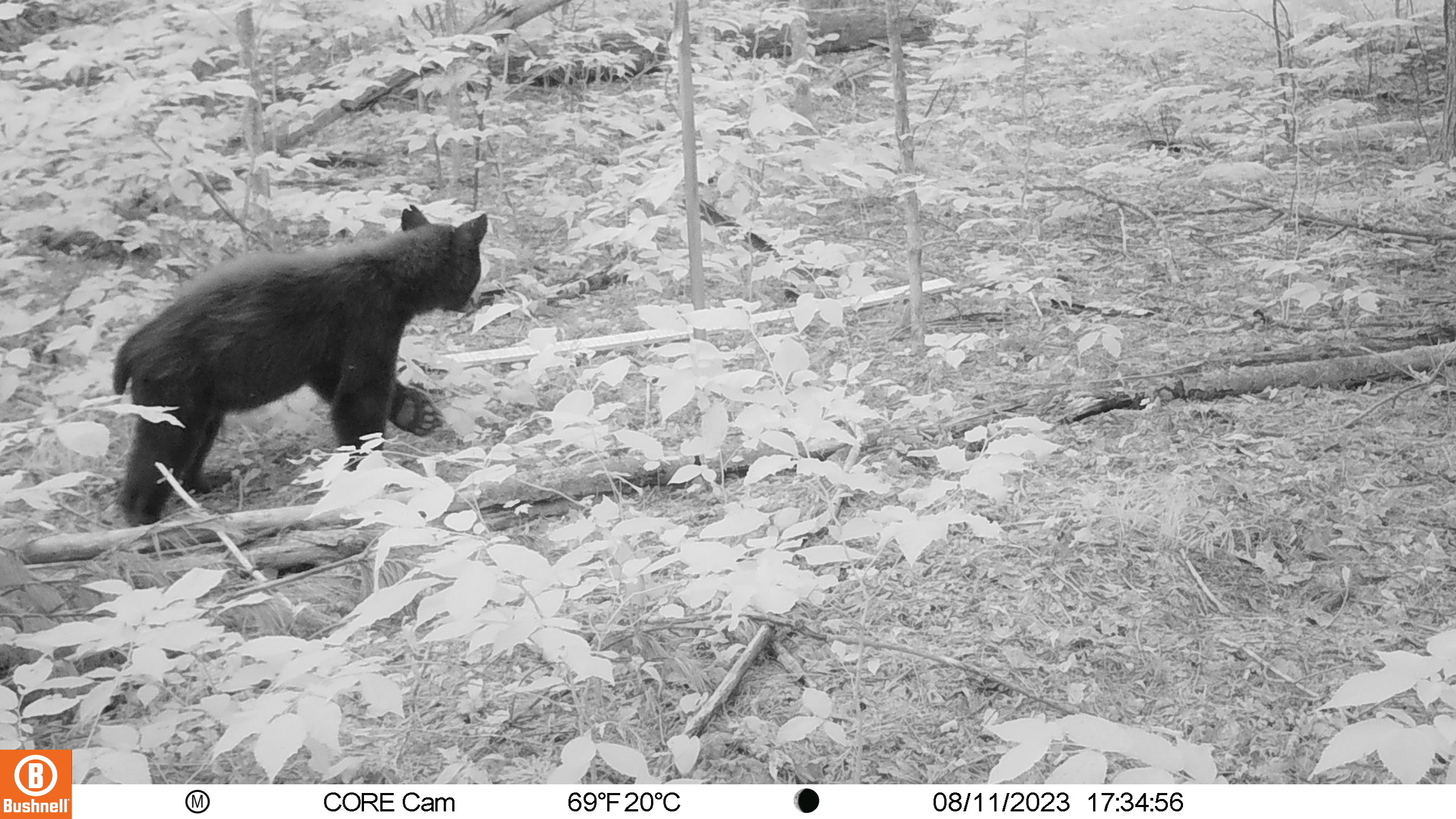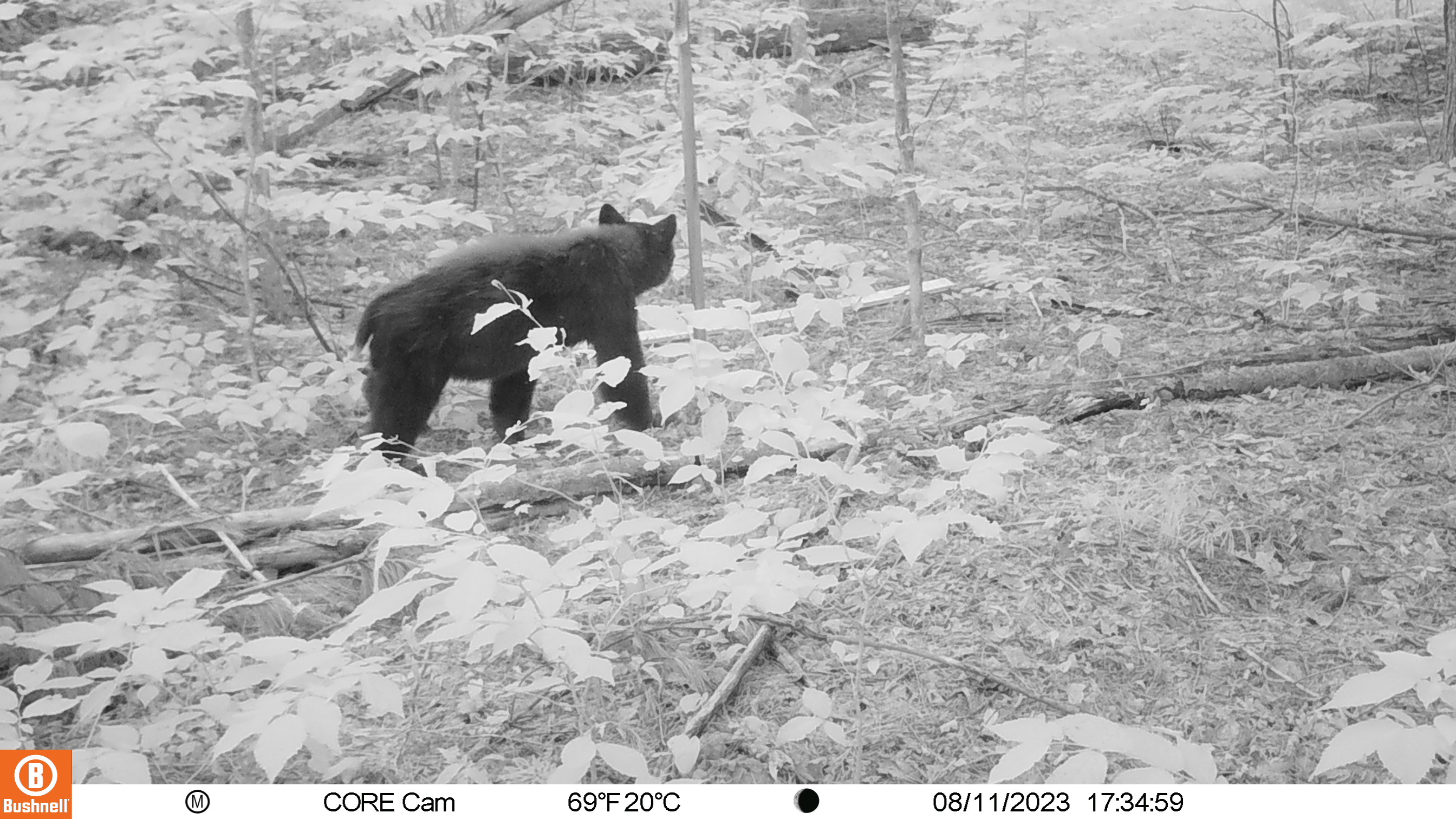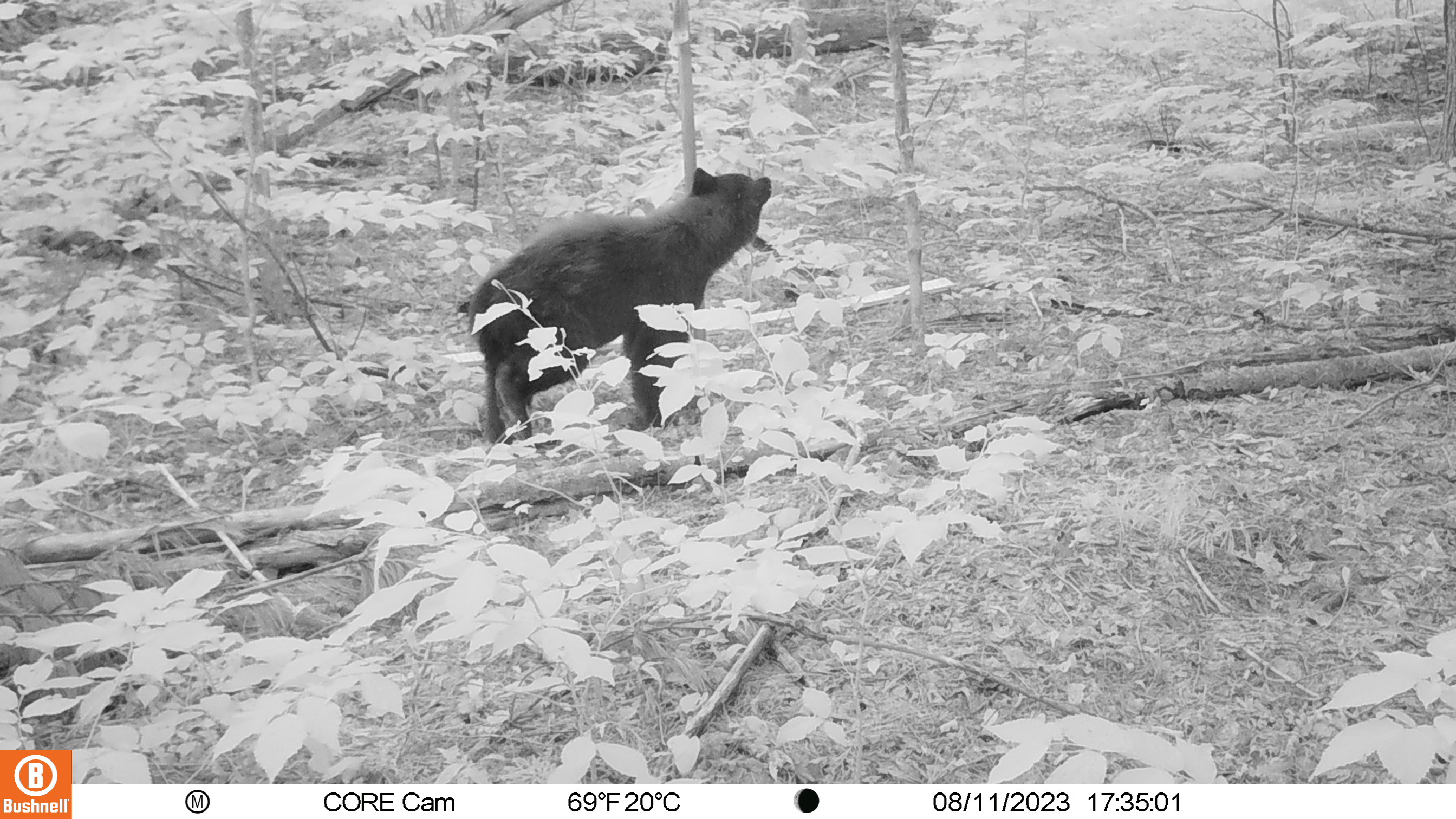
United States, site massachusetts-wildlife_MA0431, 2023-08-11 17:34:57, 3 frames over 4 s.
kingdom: Animalia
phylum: Chordata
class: Mammalia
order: Carnivora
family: Ursidae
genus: Ursus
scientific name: Ursus americanus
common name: black bear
Black bear (Ursus americanus).